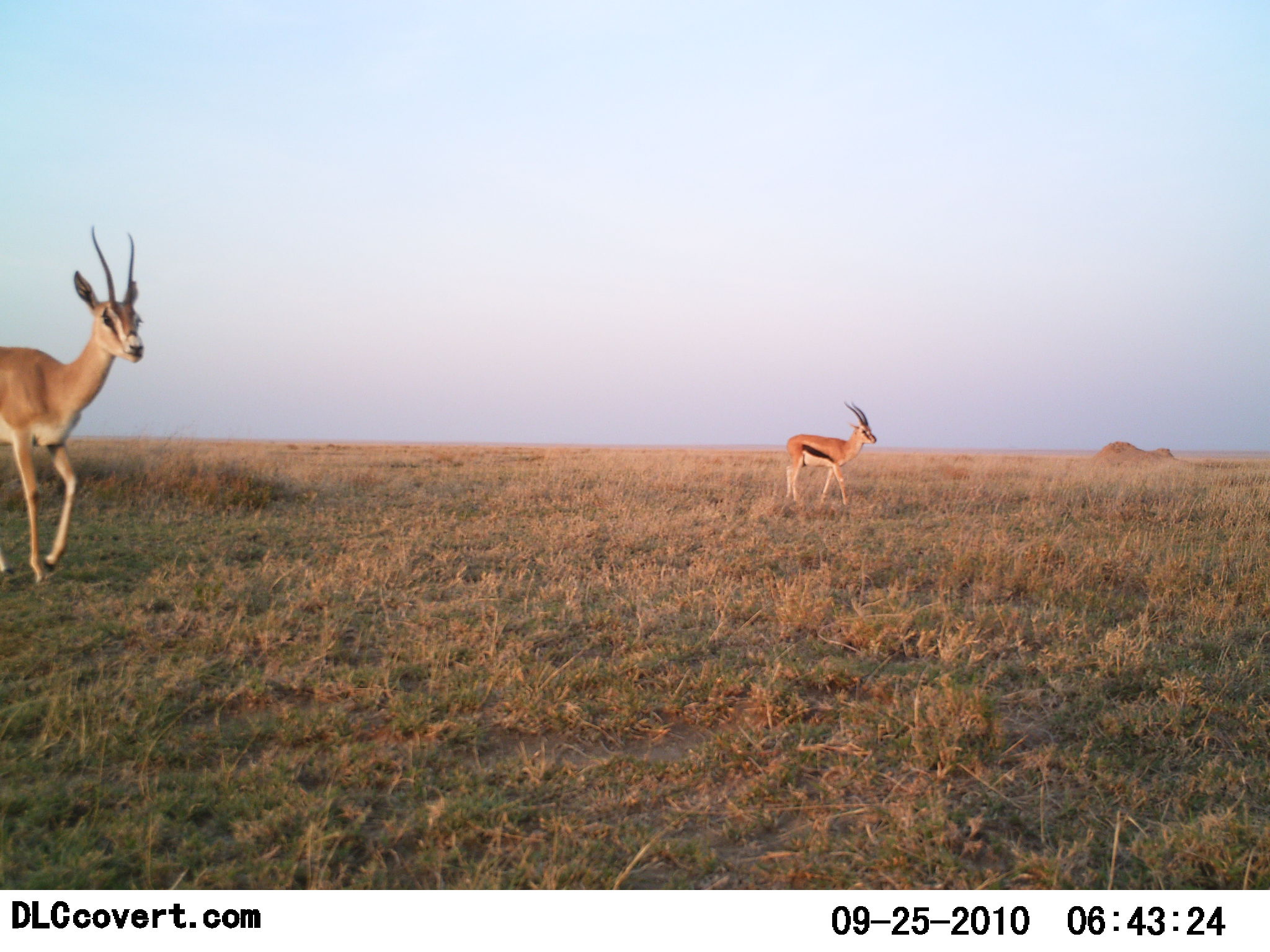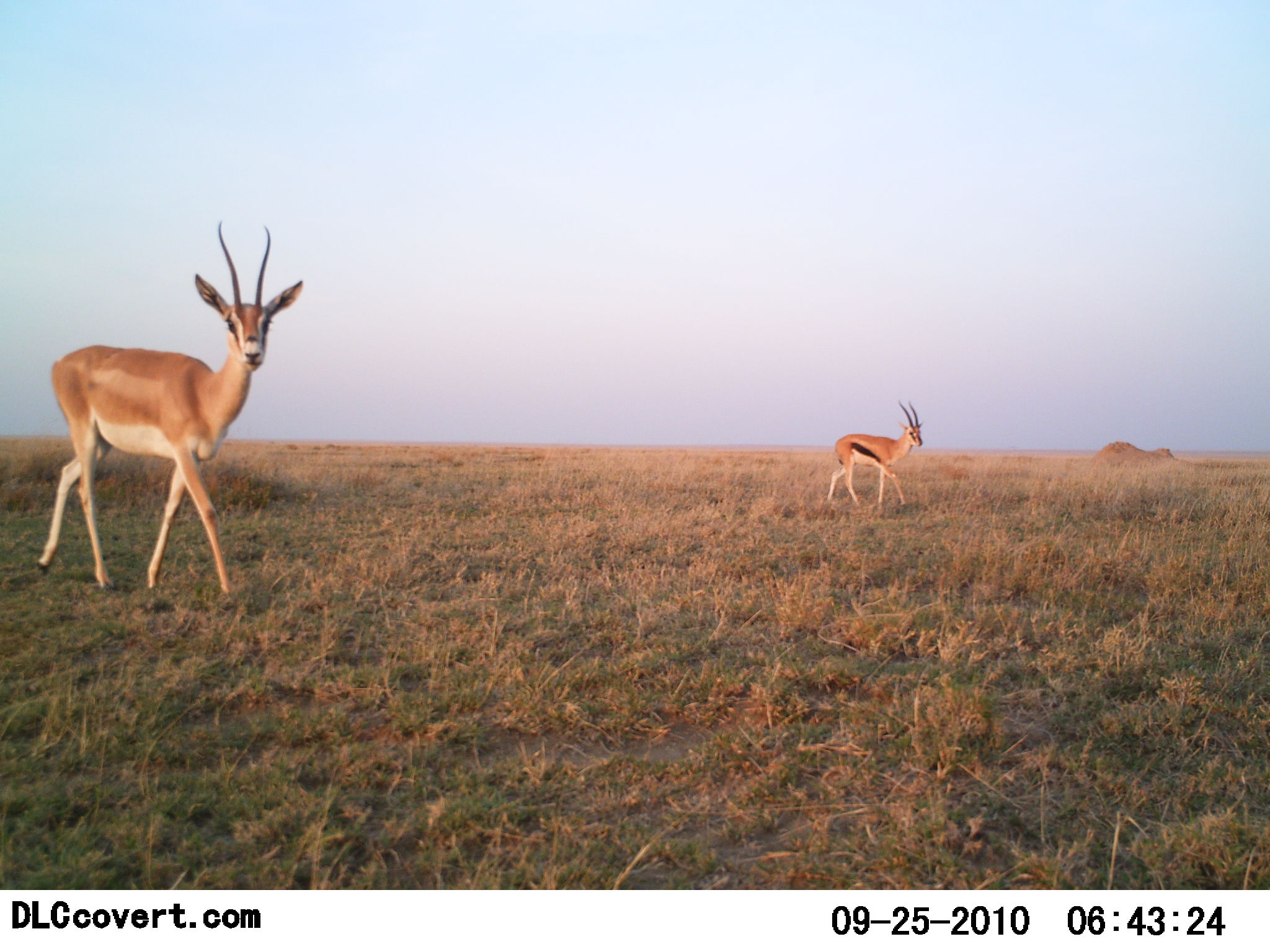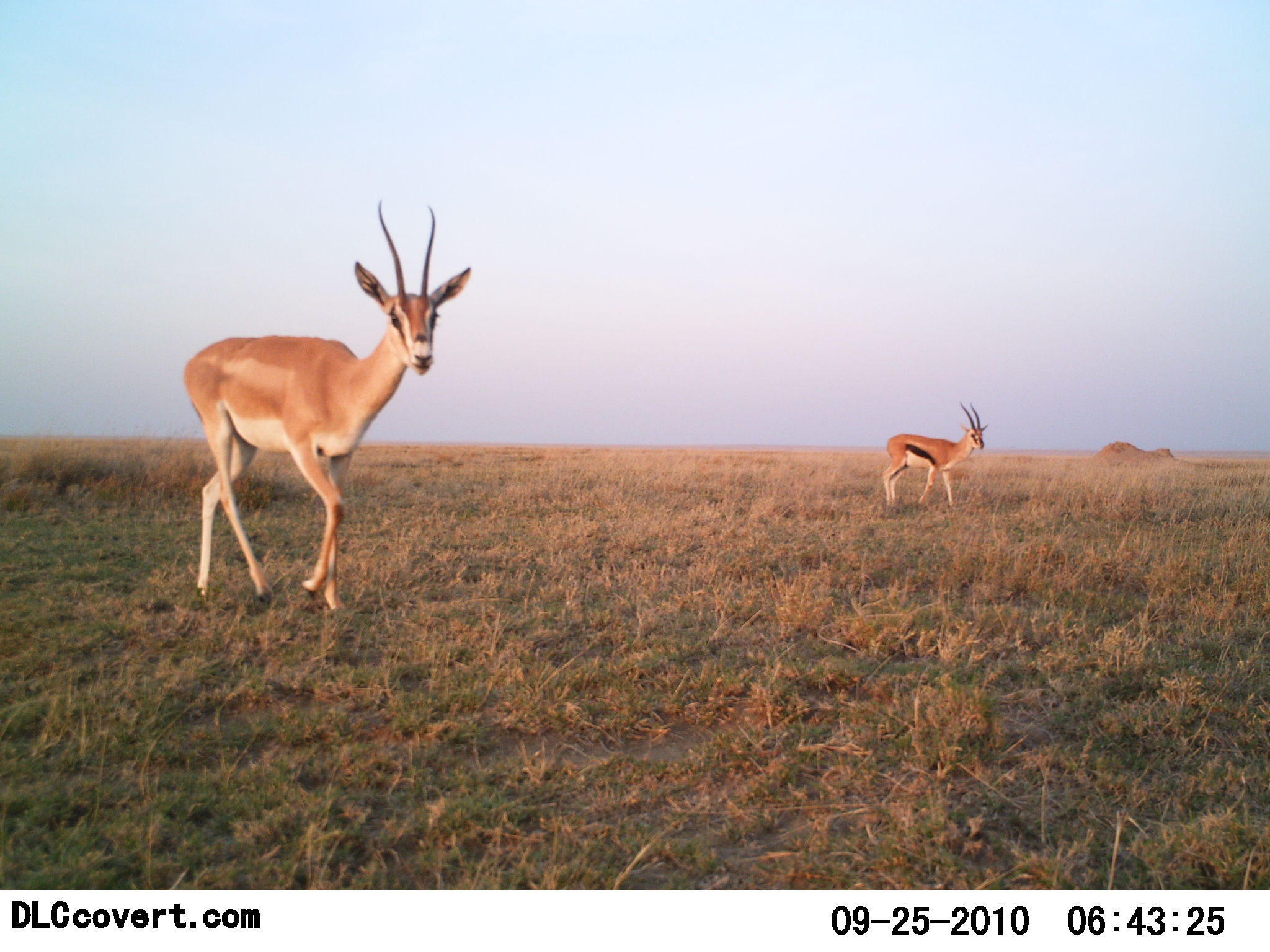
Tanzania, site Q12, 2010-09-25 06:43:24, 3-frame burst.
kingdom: Animalia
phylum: Chordata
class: Mammalia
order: Artiodactyla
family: Bovidae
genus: Nanger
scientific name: Nanger granti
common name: grant's gazelle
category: gazellegrants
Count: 1.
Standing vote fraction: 16%.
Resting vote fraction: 0%.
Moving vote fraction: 89%.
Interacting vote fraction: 0%.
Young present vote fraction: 0%.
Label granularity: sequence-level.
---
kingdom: Animalia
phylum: Chordata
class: Mammalia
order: Artiodactyla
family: Bovidae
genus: Eudorcas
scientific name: Eudorcas thomsonii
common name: thomson's gazelle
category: gazellethomsons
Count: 1.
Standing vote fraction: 25%.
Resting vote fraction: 0%.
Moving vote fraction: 90%.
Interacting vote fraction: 0%.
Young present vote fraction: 0%.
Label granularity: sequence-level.